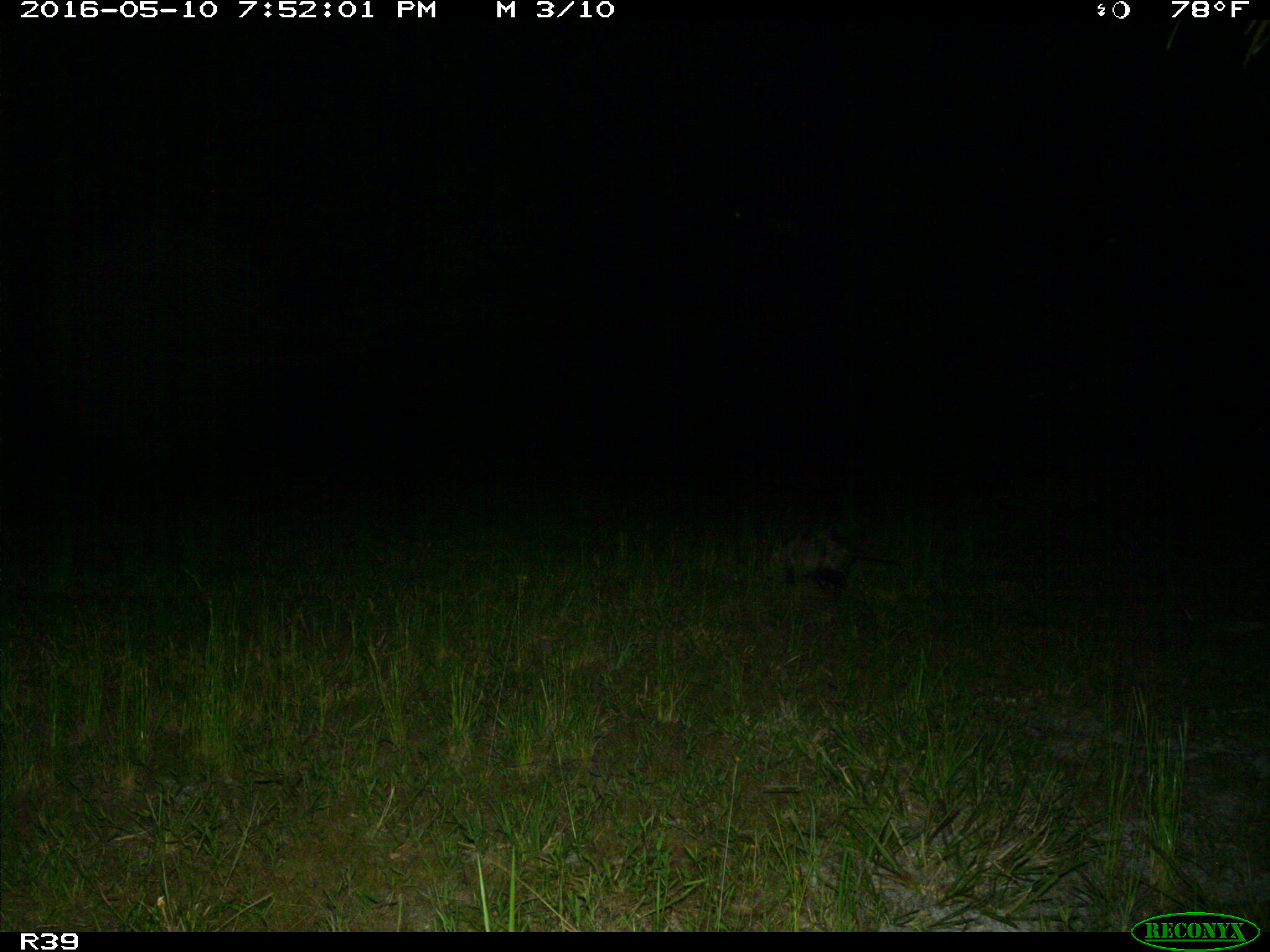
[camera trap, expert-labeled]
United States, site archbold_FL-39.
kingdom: Animalia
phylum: Chordata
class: Mammalia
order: Didelphimorphia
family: Didelphidae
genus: Didelphis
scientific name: Didelphis virginiana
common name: virginia opossum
Didelphis virginiana (virginia opossum).